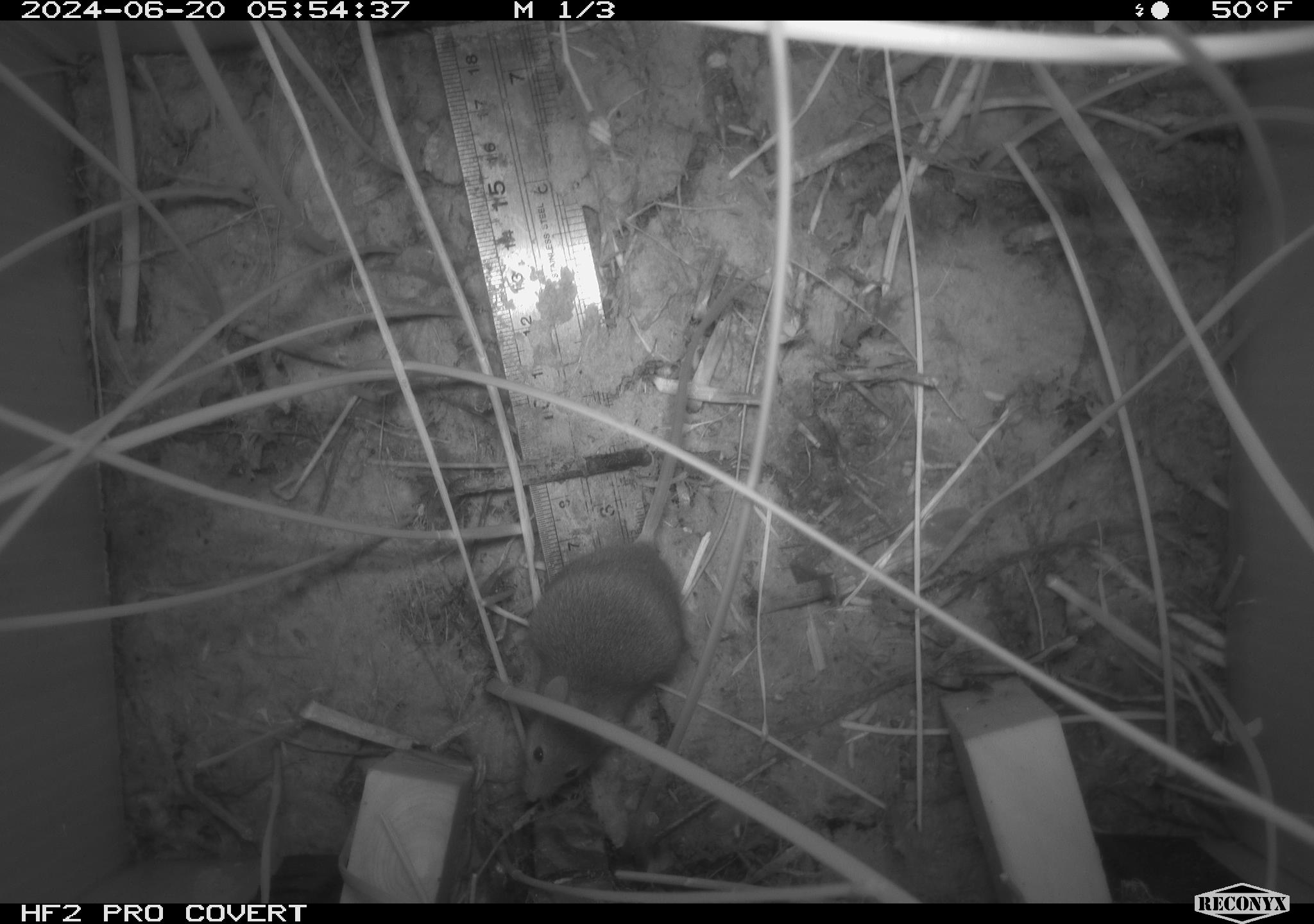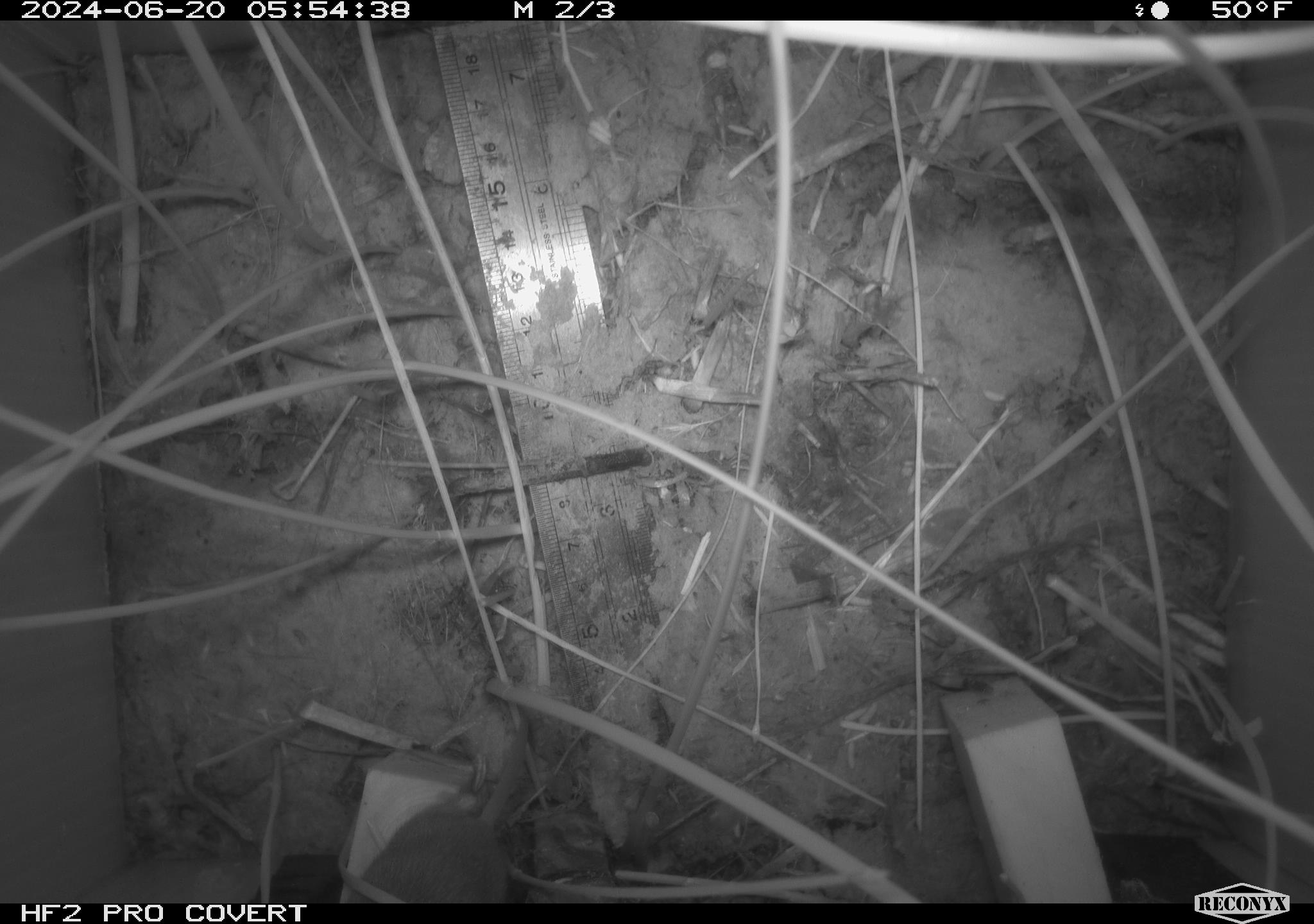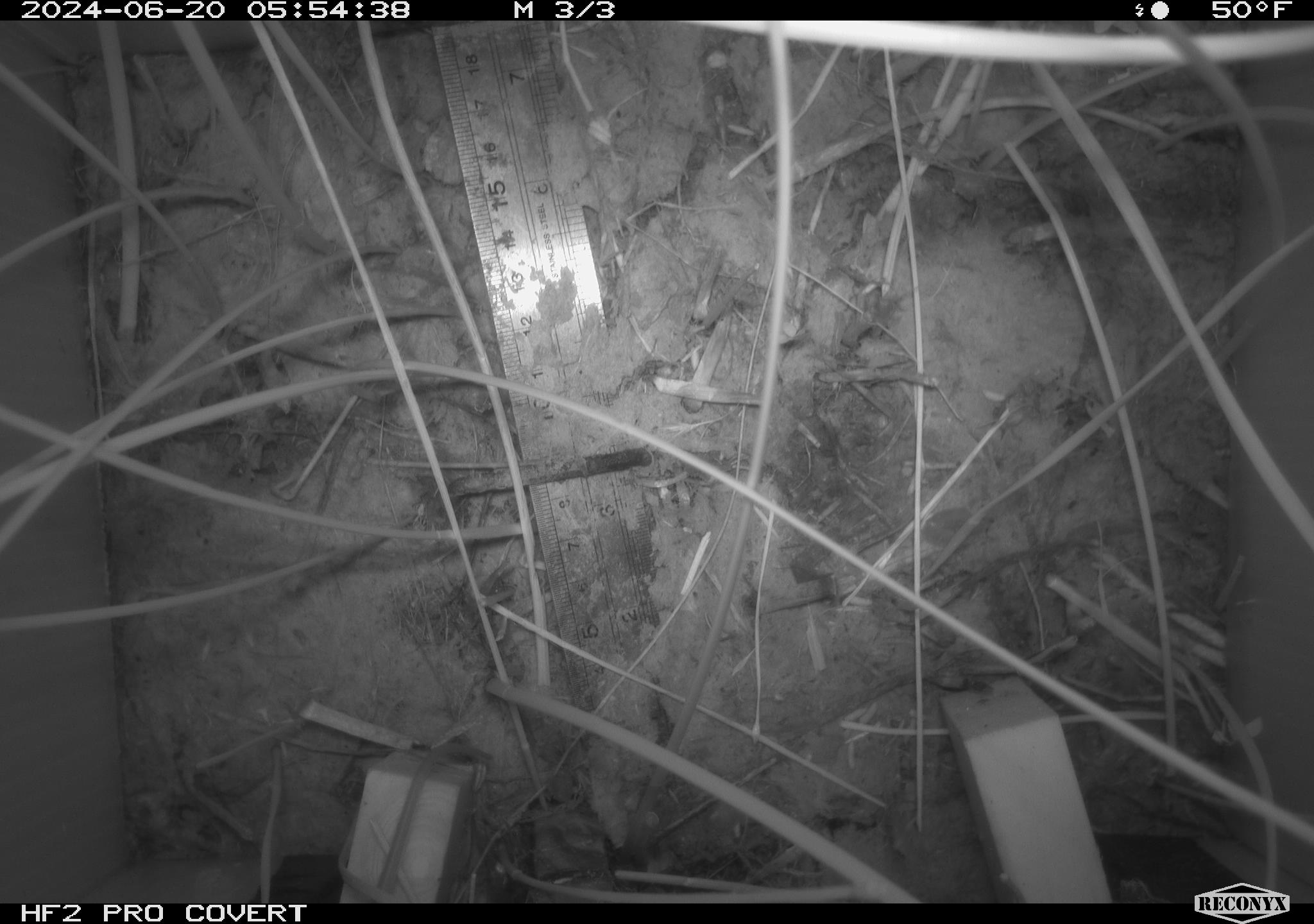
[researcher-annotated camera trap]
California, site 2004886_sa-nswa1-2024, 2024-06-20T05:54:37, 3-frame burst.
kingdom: Animalia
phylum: Chordata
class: Mammalia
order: Rodentia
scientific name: Rodentia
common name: rodent